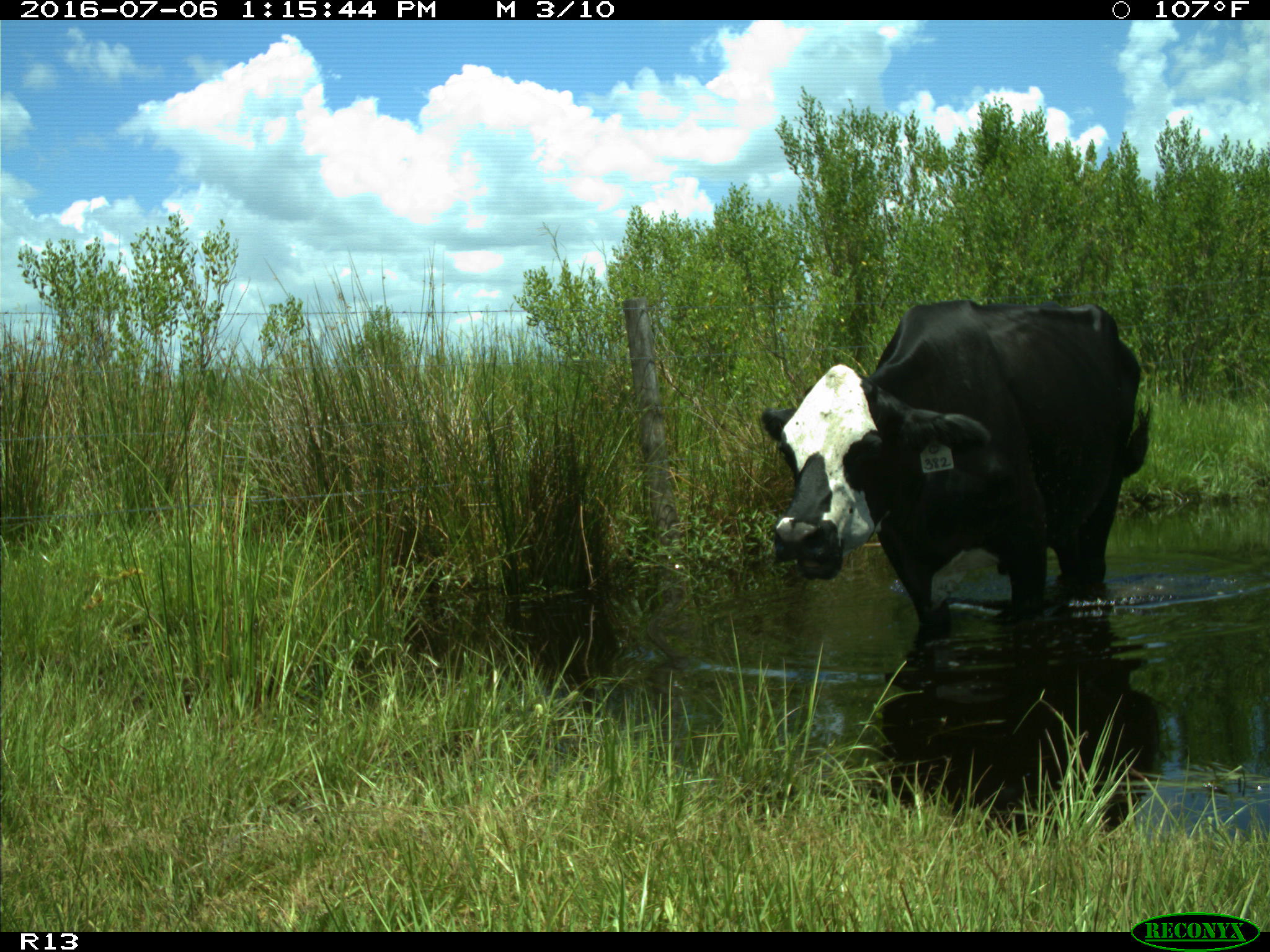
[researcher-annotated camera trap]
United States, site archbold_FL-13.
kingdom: Animalia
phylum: Chordata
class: Mammalia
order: Artiodactyla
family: Bovidae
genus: Bos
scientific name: Bos taurus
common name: domestic cow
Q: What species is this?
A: Bos taurus (domestic cow).